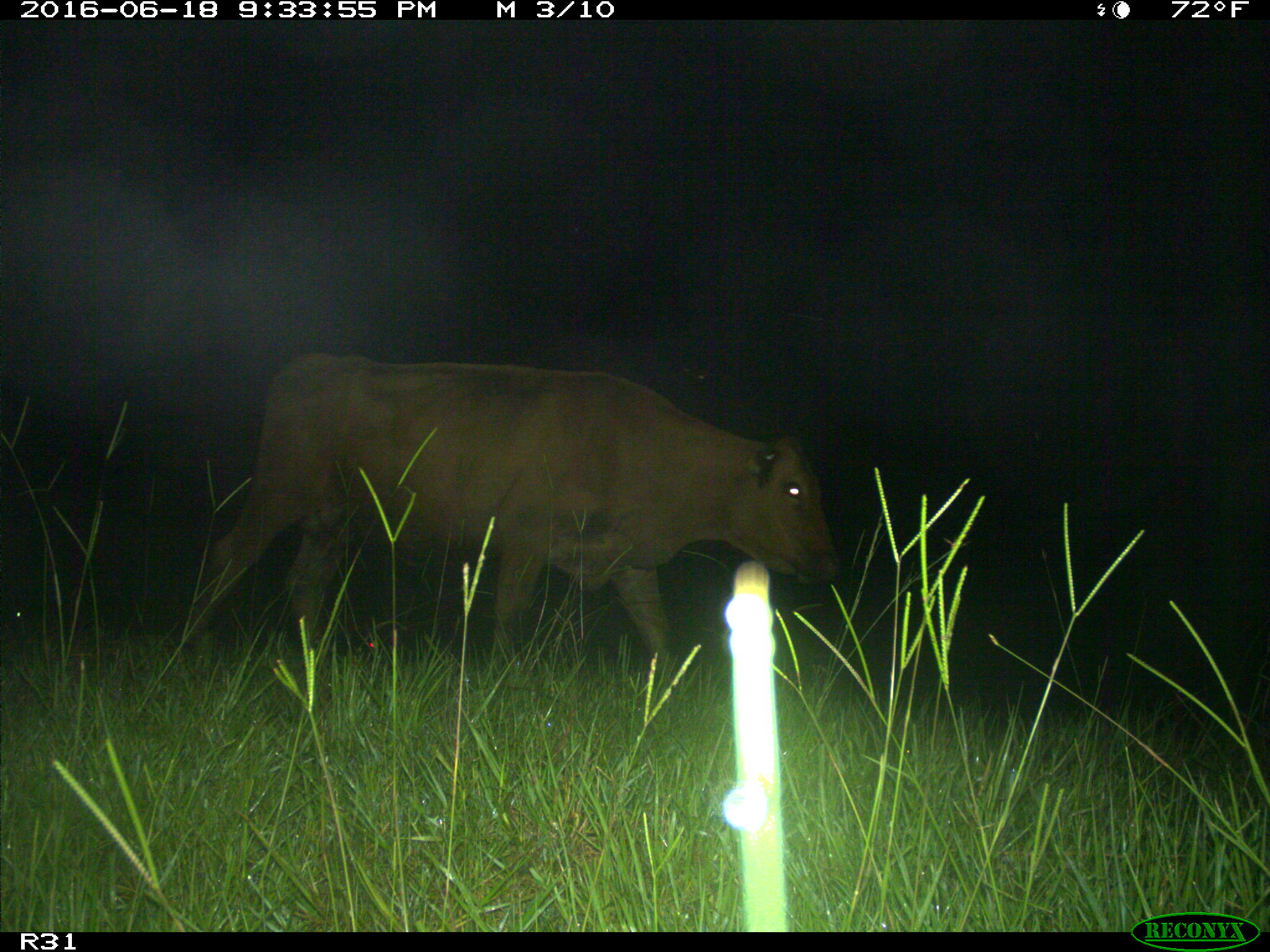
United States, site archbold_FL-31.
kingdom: Animalia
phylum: Chordata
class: Mammalia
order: Artiodactyla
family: Bovidae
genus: Bos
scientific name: Bos taurus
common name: domestic cow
Bos taurus (domestic cow).